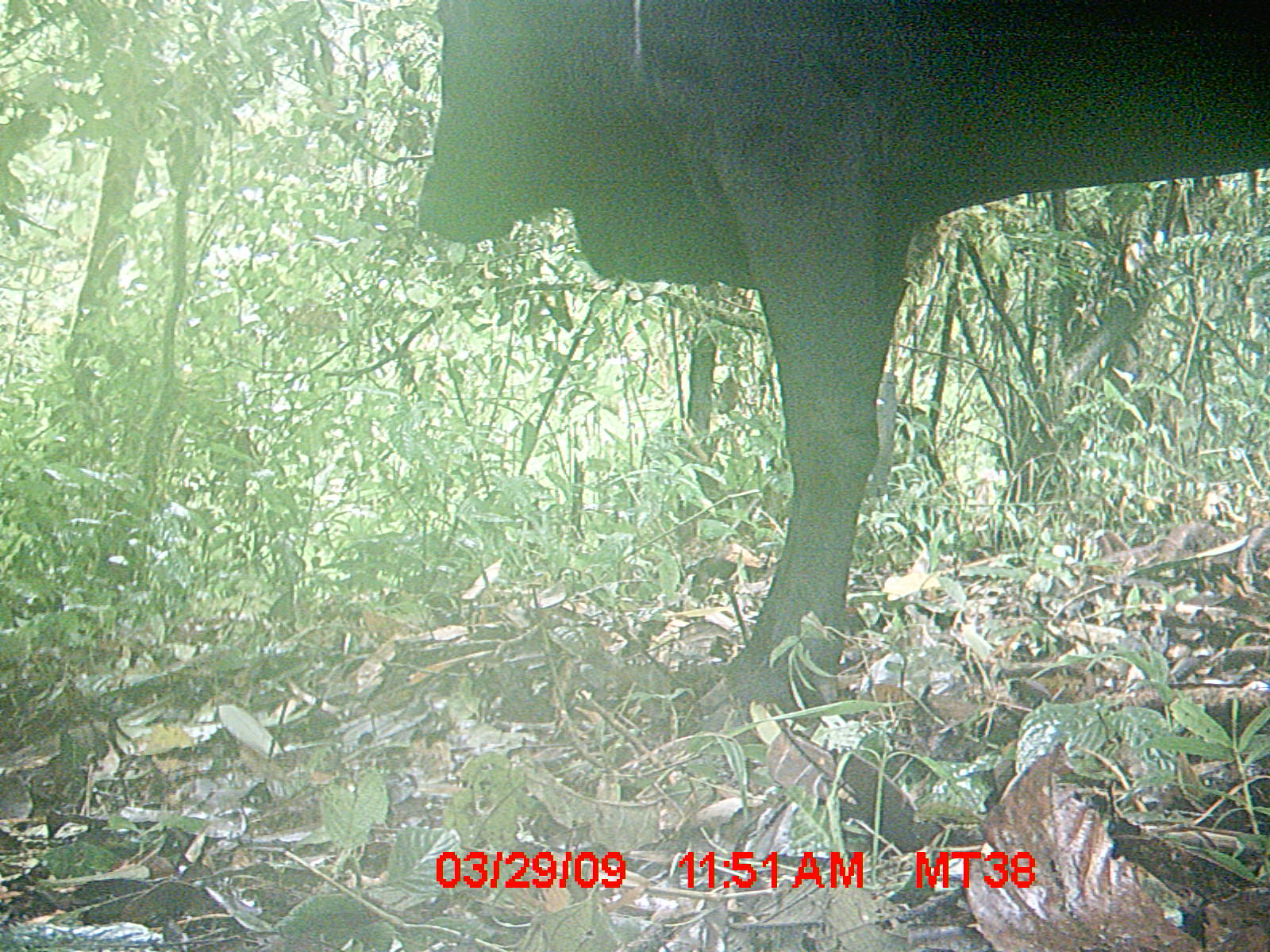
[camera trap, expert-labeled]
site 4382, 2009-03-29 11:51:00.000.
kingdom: Animalia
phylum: Chordata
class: Mammalia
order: Artiodactyla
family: Bovidae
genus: Bos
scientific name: Bos taurus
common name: domestic cattle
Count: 1.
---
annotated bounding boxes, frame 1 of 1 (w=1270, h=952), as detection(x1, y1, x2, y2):
bos taurus: detection(414, 0, 1267, 716)